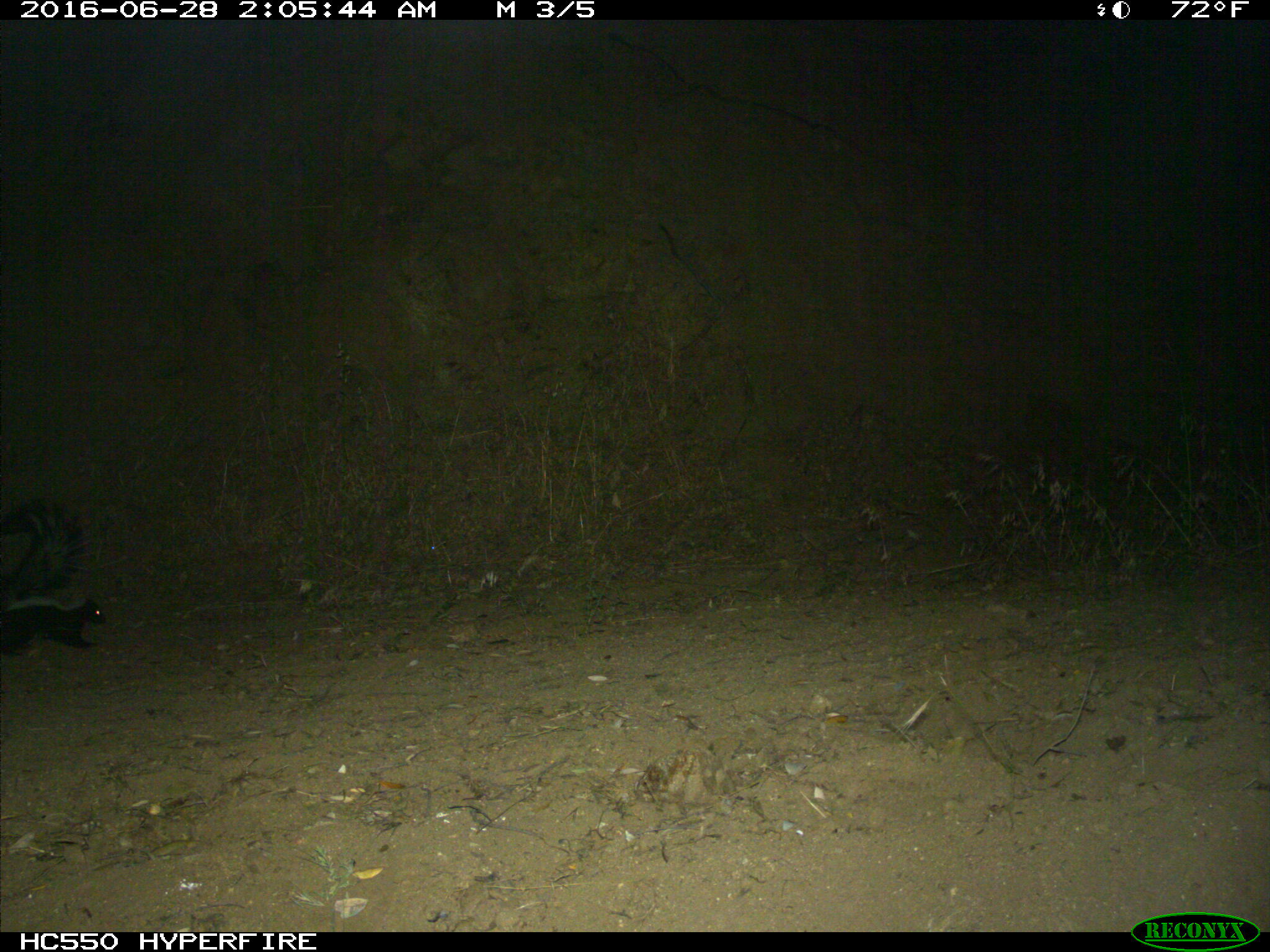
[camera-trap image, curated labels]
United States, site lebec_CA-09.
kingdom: Animalia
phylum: Chordata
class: Mammalia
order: Carnivora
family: Mephitidae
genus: Mephitis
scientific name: Mephitis mephitis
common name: striped skunk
Mephitis mephitis (striped skunk).